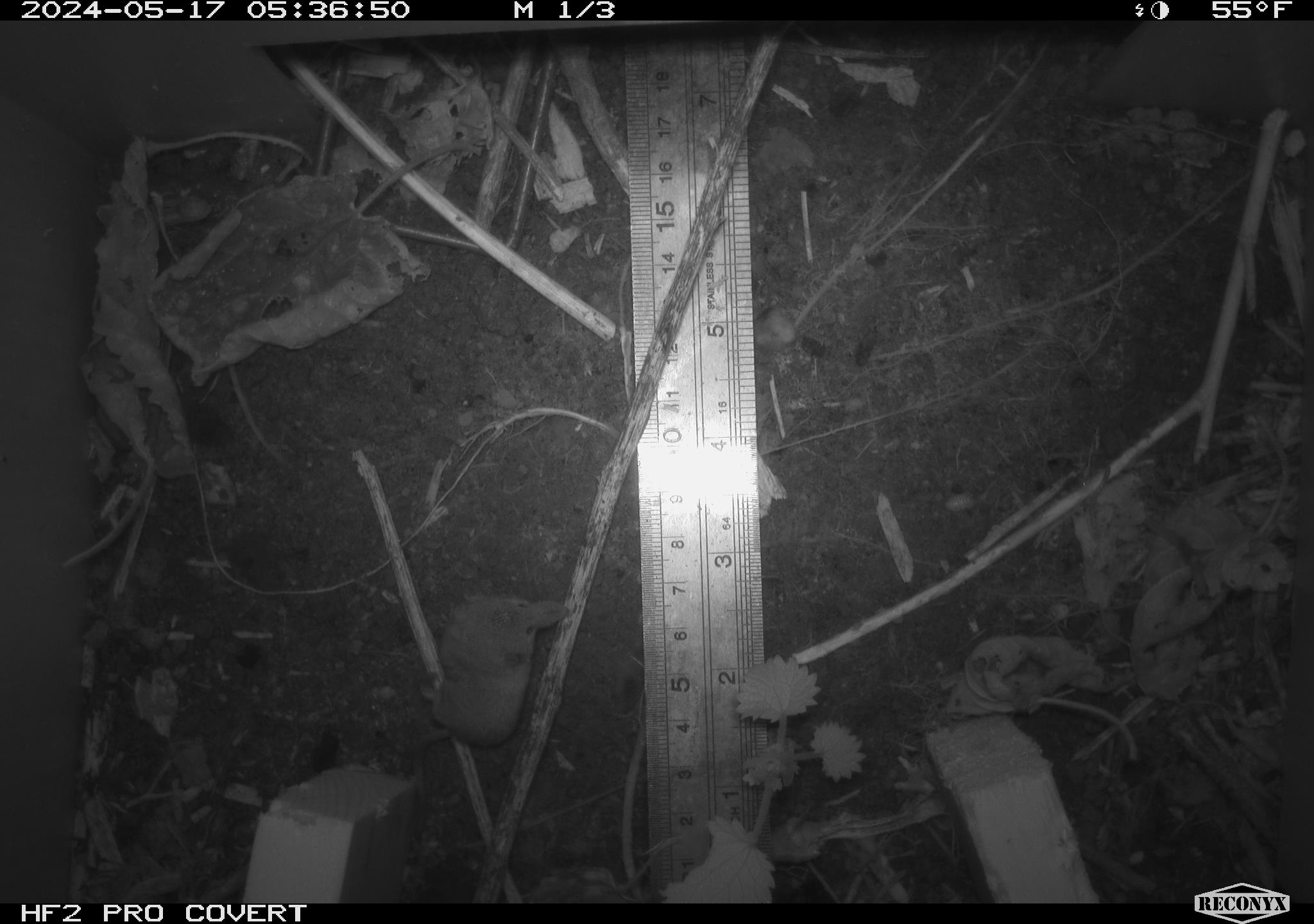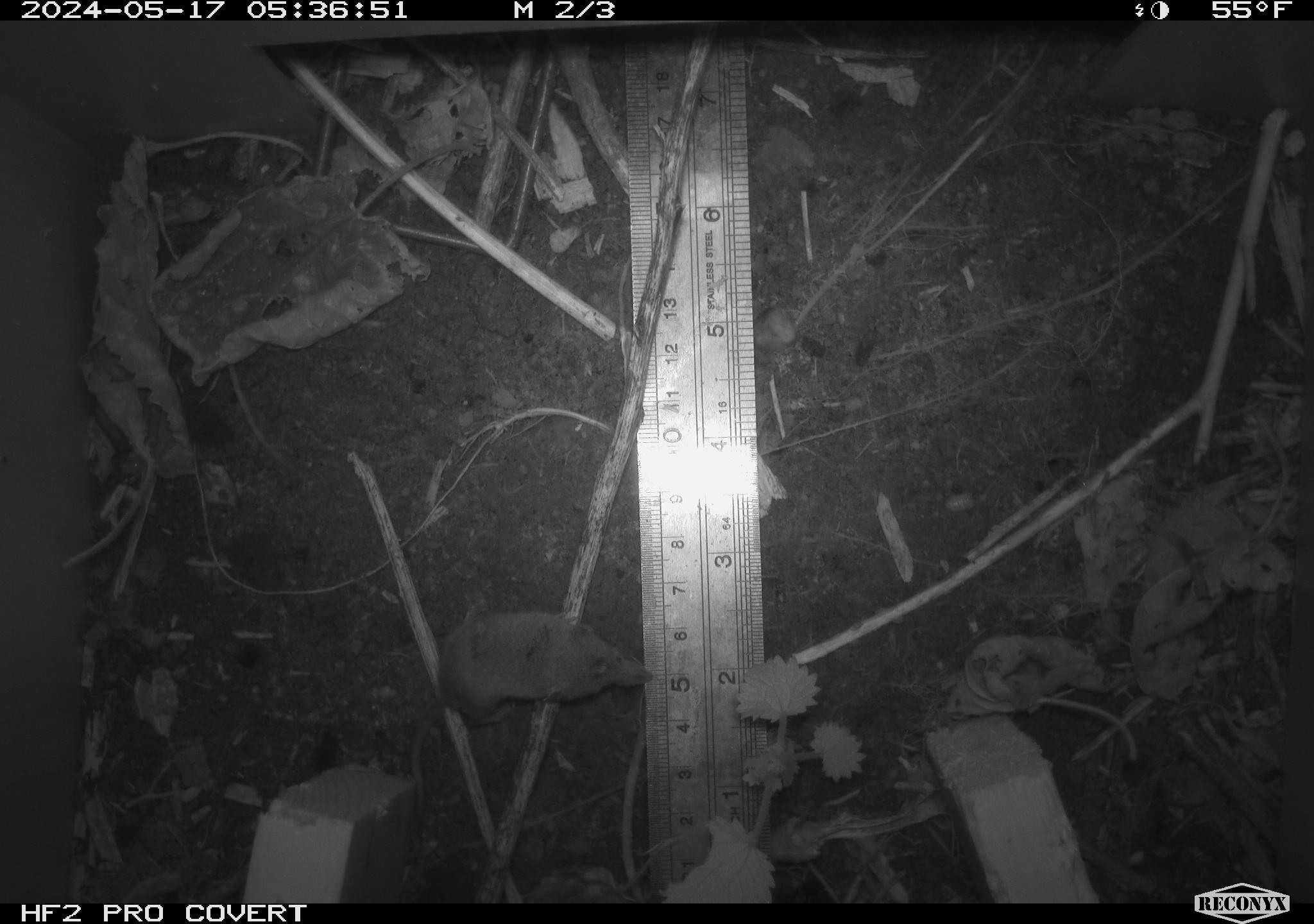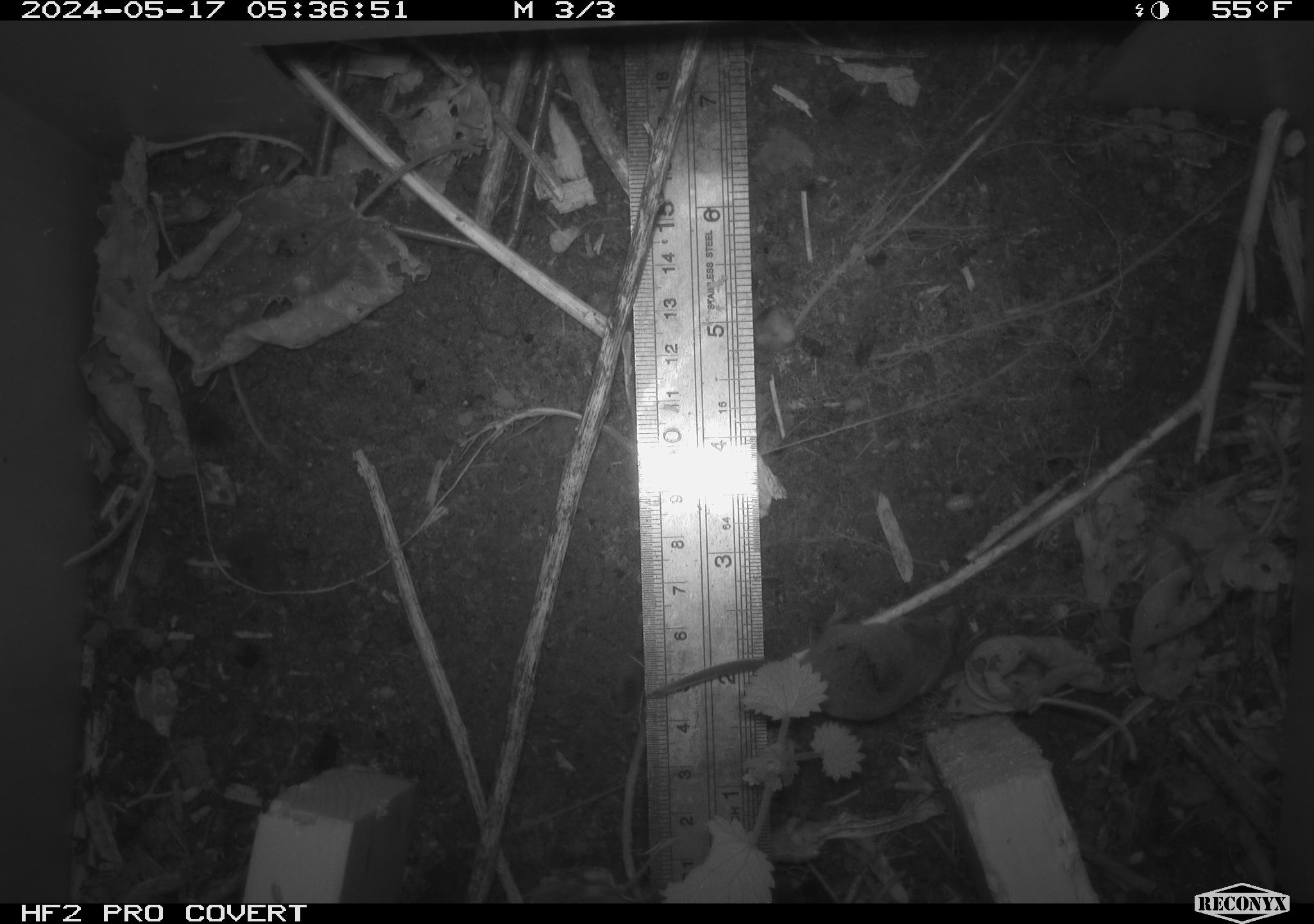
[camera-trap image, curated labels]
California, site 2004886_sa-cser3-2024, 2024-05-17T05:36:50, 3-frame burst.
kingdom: Animalia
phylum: Chordata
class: Mammalia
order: Eulipotyphla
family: Soricidae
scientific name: Soricidae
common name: shrews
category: soricidae family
Soricidae family (shrews) (Soricidae).